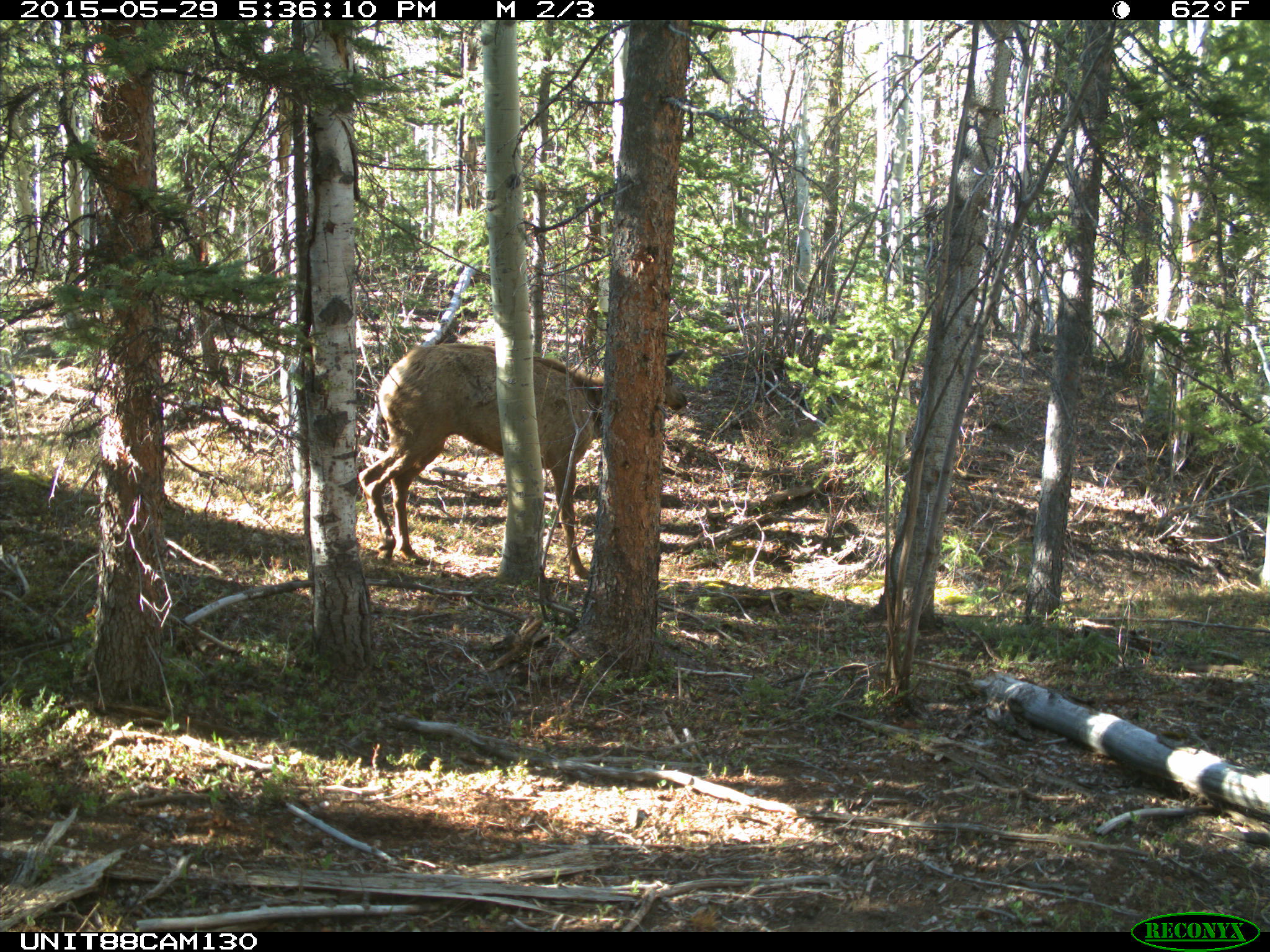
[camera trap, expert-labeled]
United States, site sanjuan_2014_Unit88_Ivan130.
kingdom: Animalia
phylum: Chordata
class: Mammalia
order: Artiodactyla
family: Cervidae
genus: Cervus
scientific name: Cervus elaphus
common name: red deer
Cervus elaphus (red deer).